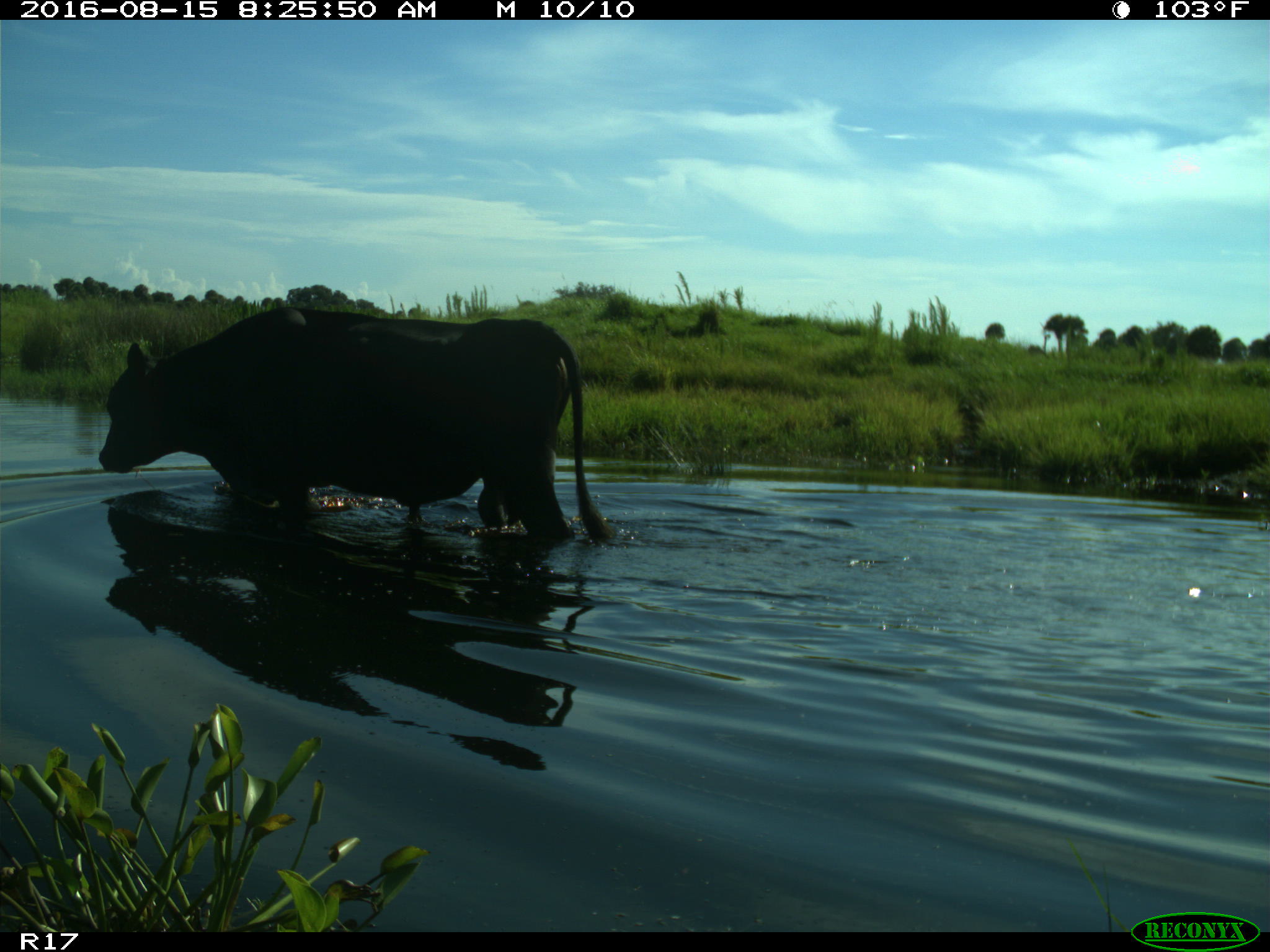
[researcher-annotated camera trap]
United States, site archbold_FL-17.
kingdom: Animalia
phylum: Chordata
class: Mammalia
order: Artiodactyla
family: Bovidae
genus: Bos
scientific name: Bos taurus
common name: domestic cow